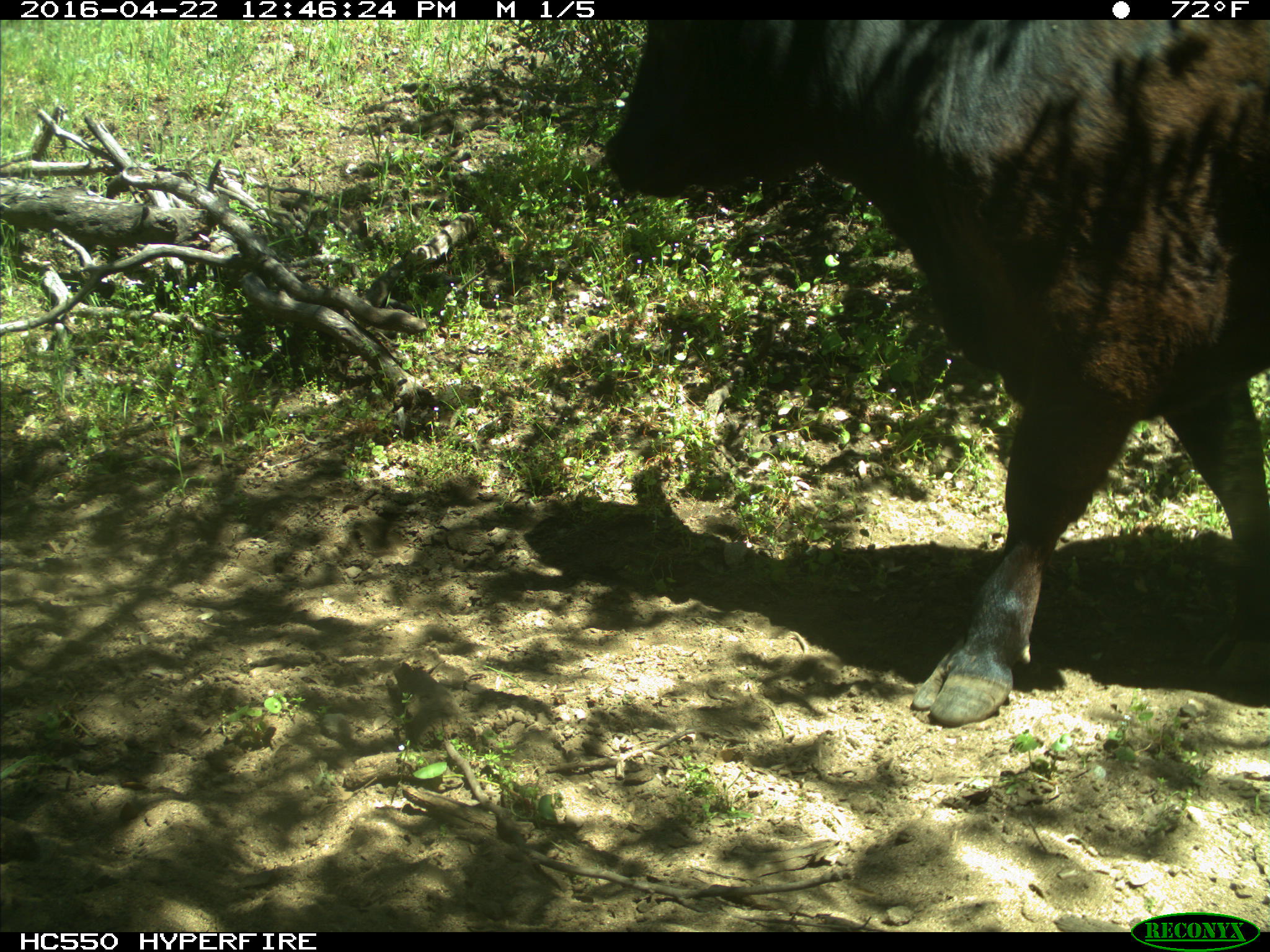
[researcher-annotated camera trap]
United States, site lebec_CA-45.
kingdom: Animalia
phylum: Chordata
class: Mammalia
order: Artiodactyla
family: Bovidae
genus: Bos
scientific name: Bos taurus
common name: domestic cow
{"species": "Bos taurus (domestic cow)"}